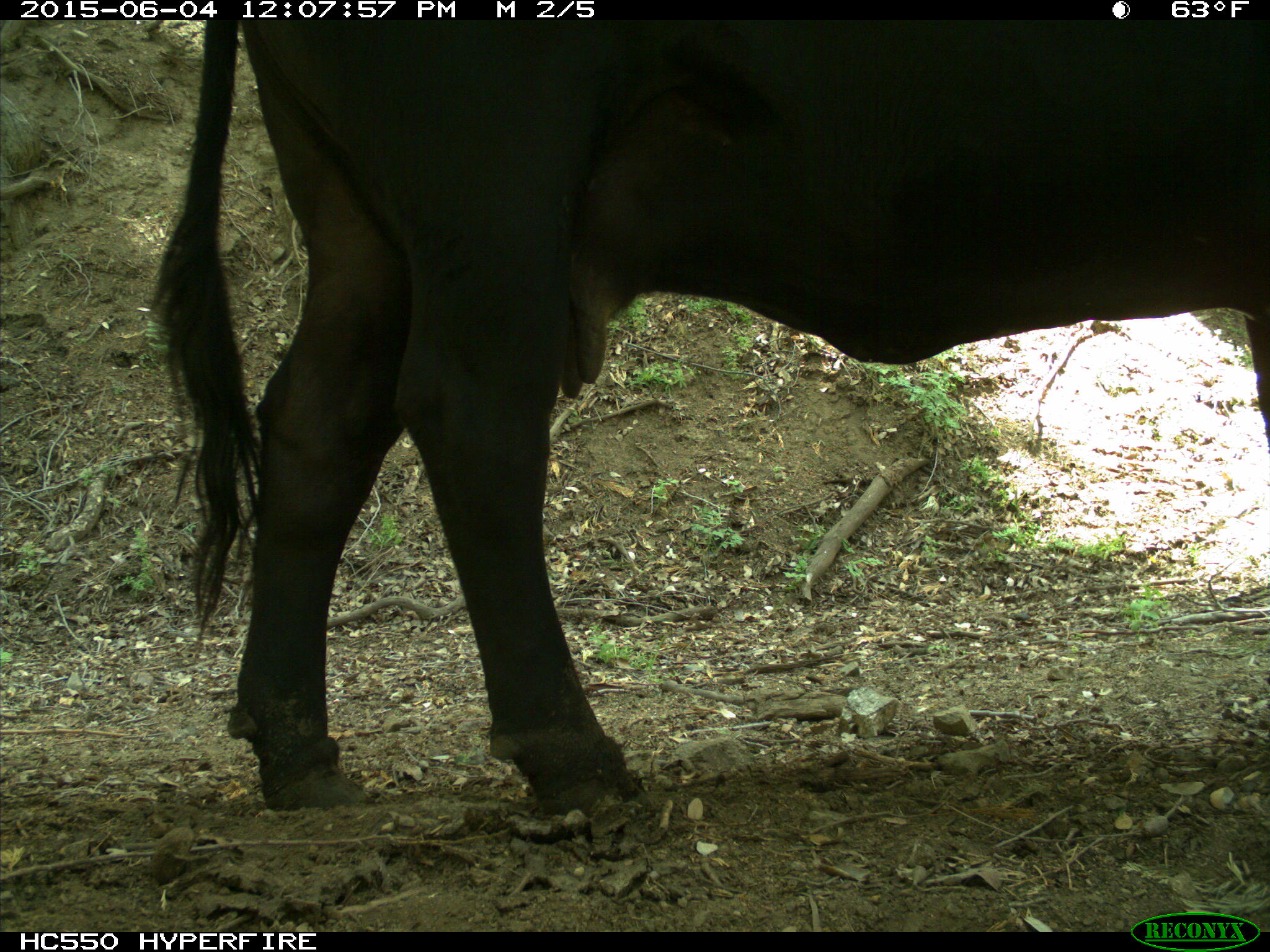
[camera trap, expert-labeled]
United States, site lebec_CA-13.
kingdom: Animalia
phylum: Chordata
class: Mammalia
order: Artiodactyla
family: Bovidae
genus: Bos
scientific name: Bos taurus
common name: domestic cow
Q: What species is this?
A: Bos taurus (domestic cow).